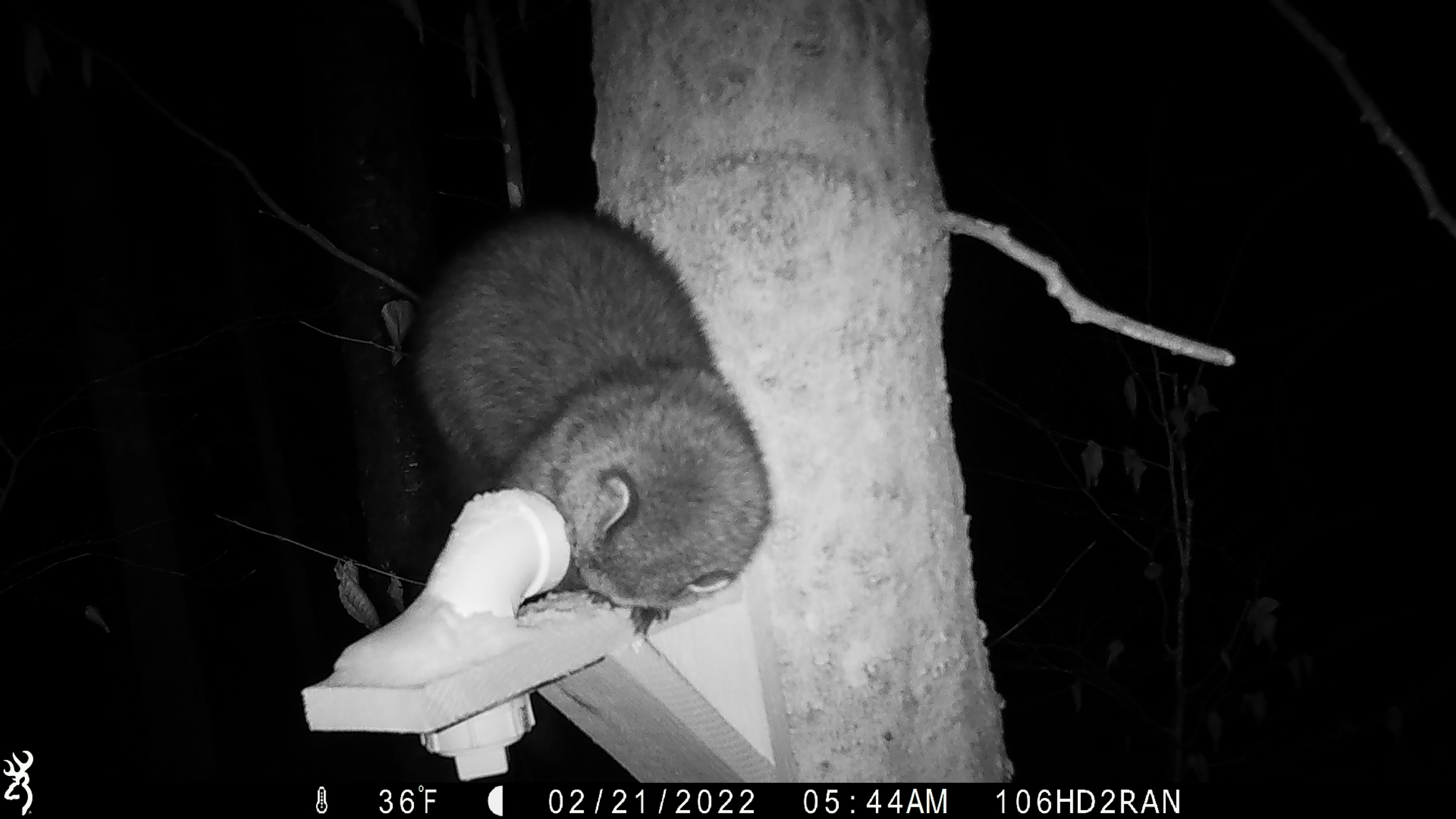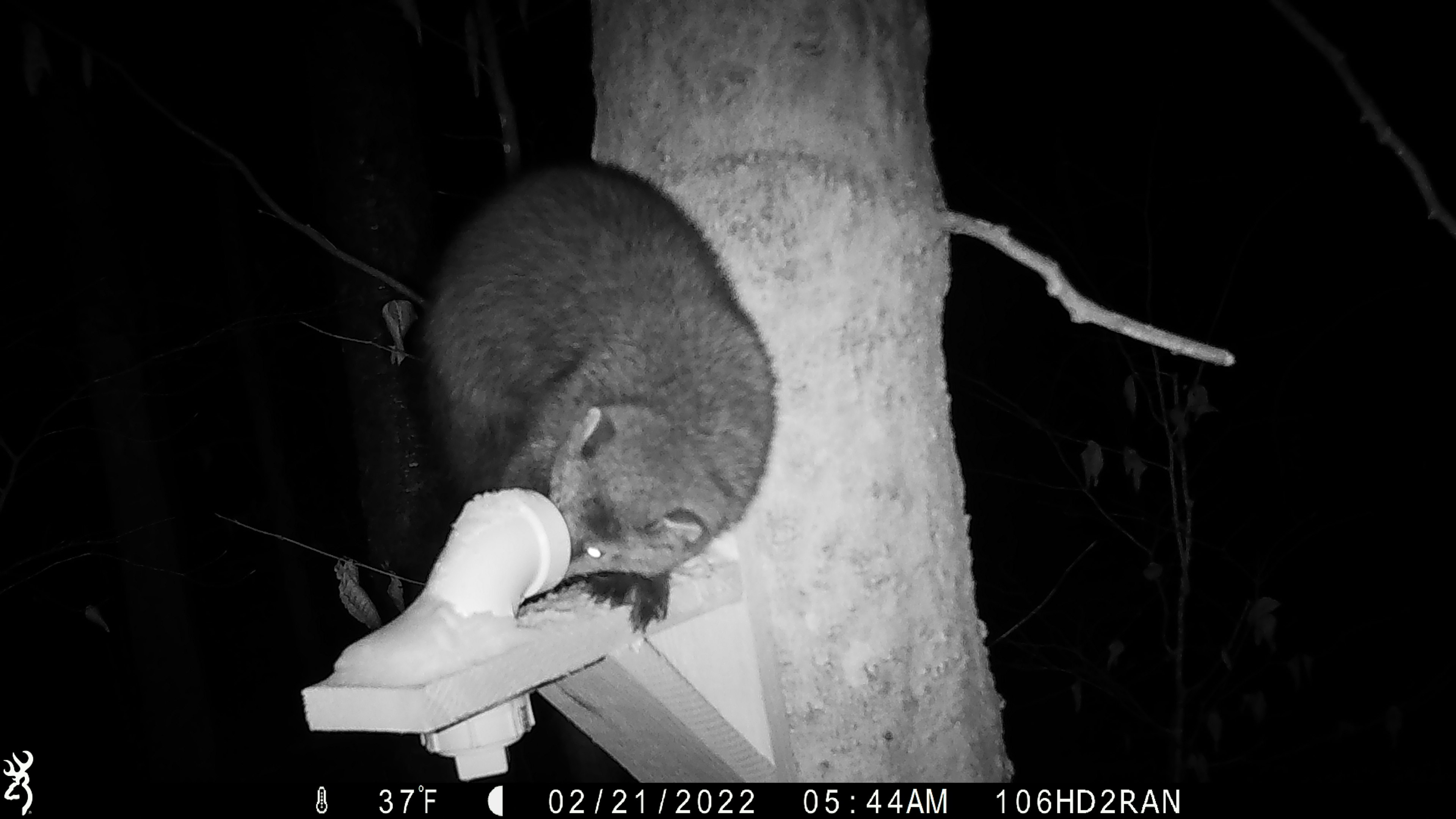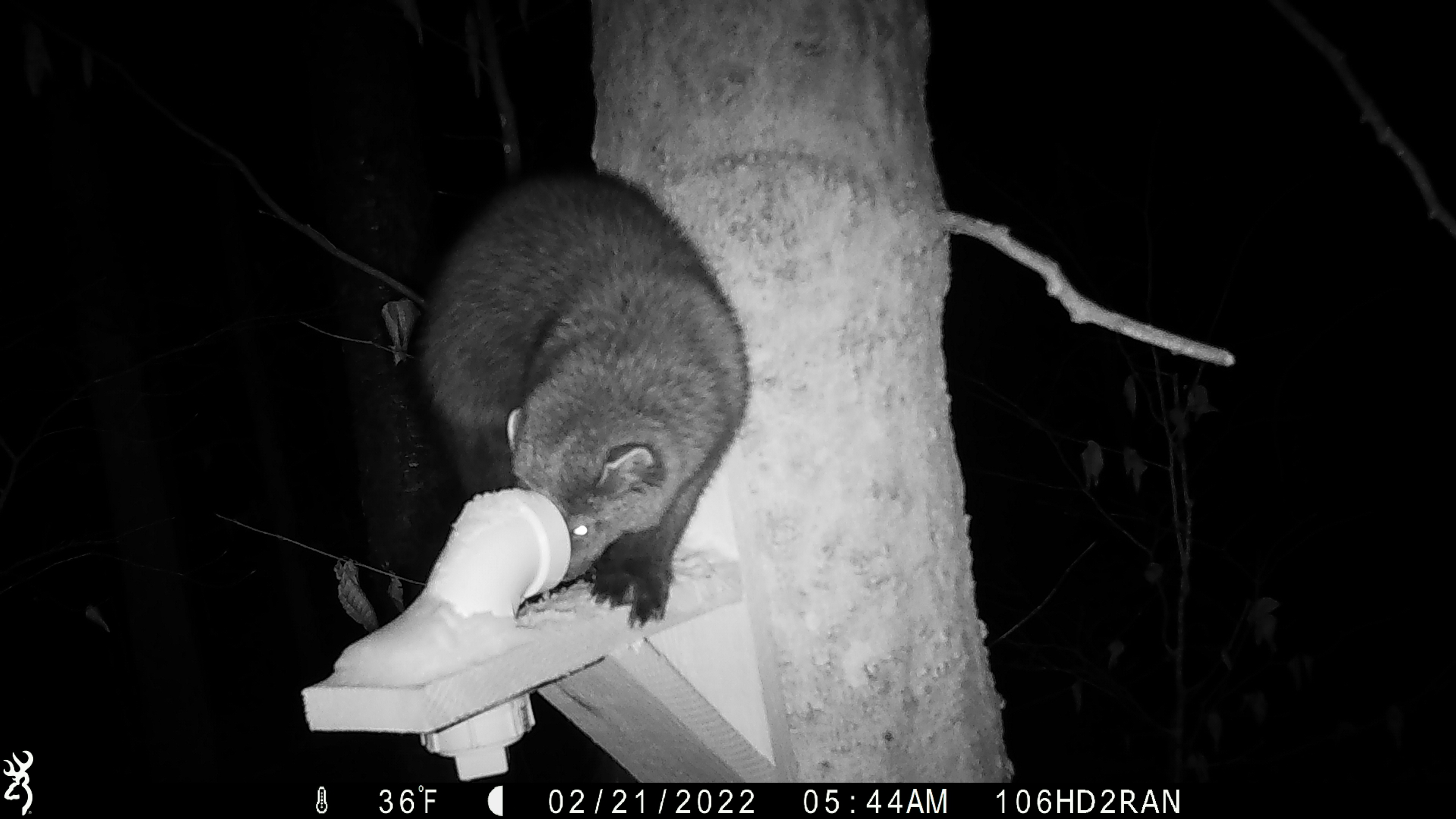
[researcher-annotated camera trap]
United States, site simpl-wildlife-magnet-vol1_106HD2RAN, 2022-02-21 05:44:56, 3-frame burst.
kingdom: Animalia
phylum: Chordata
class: Mammalia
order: Carnivora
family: Mustelidae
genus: Pekania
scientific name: Pekania pennanti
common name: fisher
Fisher (Pekania pennanti).